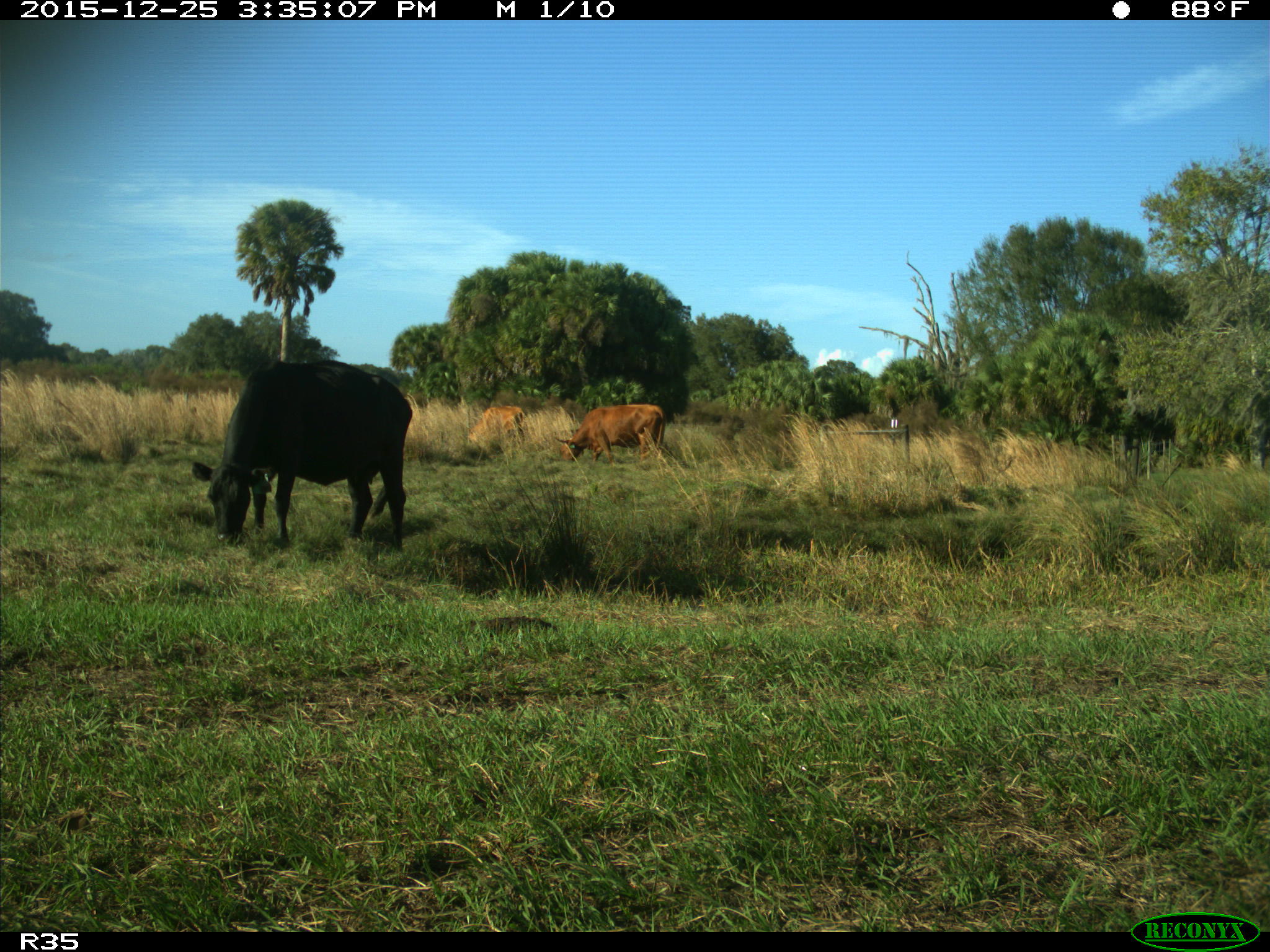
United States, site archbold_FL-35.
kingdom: Animalia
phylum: Chordata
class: Mammalia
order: Artiodactyla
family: Bovidae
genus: Bos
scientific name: Bos taurus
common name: domestic cow